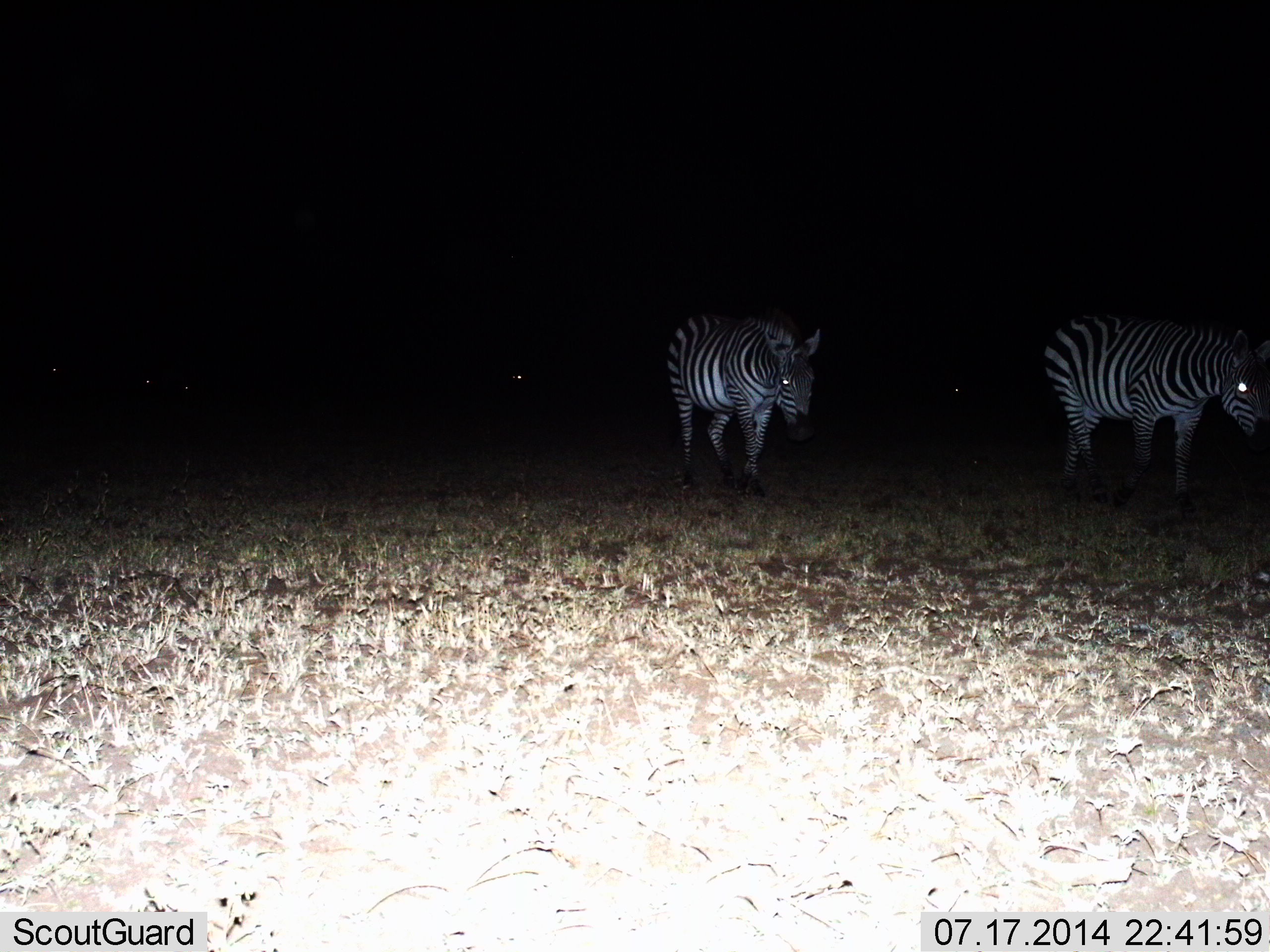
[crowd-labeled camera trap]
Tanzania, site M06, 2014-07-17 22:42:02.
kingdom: Animalia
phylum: Chordata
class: Mammalia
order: Perissodactyla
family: Equidae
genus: Equus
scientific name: Equus quagga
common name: plains zebra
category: zebra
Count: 2.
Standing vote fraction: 10%.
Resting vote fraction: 0%.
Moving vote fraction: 90%.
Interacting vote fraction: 0%.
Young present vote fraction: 0%.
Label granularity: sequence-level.